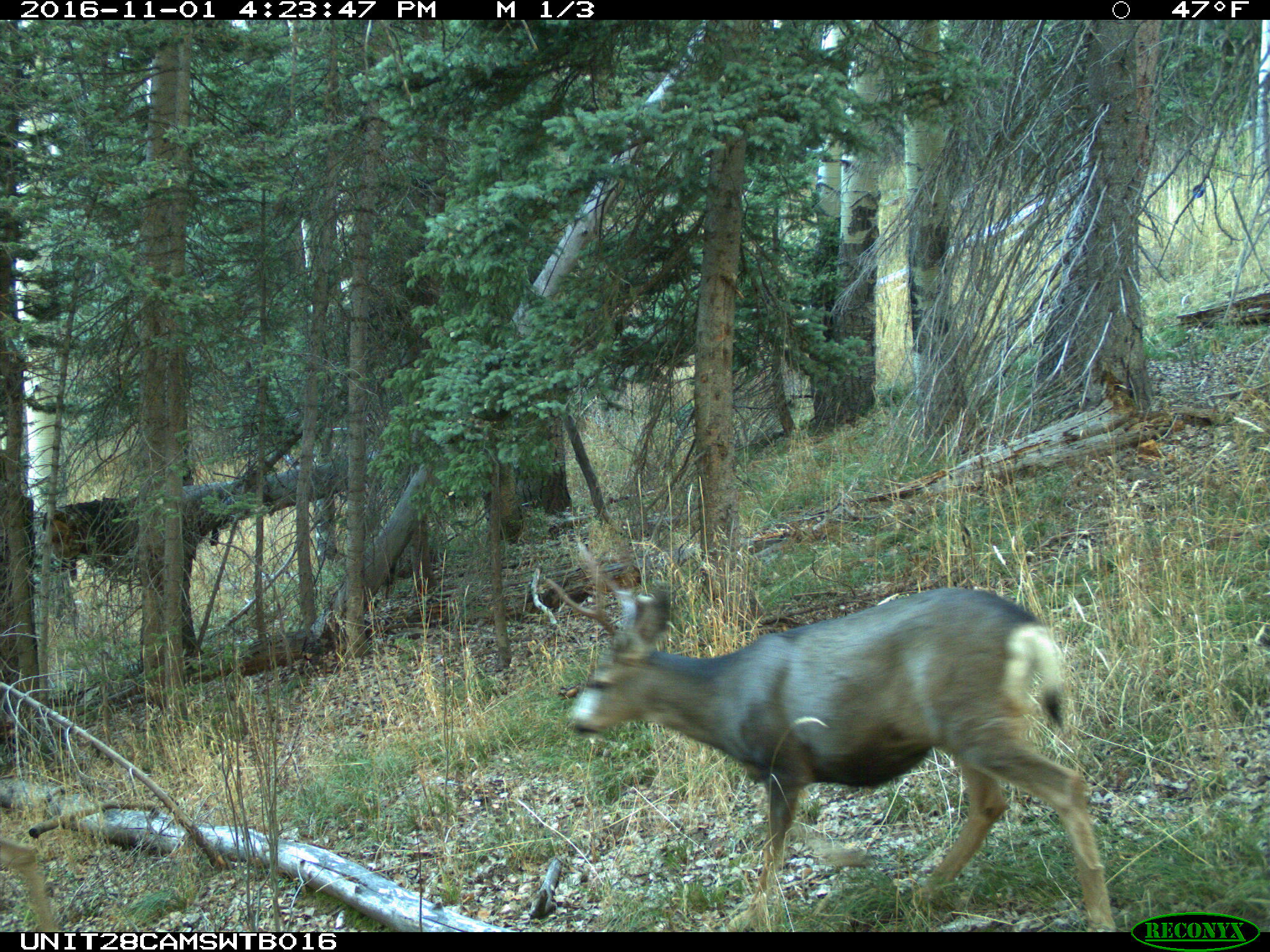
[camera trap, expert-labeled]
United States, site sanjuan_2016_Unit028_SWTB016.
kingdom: Animalia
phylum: Chordata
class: Mammalia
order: Artiodactyla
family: Cervidae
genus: Odocoileus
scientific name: Odocoileus hemionus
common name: mule deer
Odocoileus hemionus (mule deer).